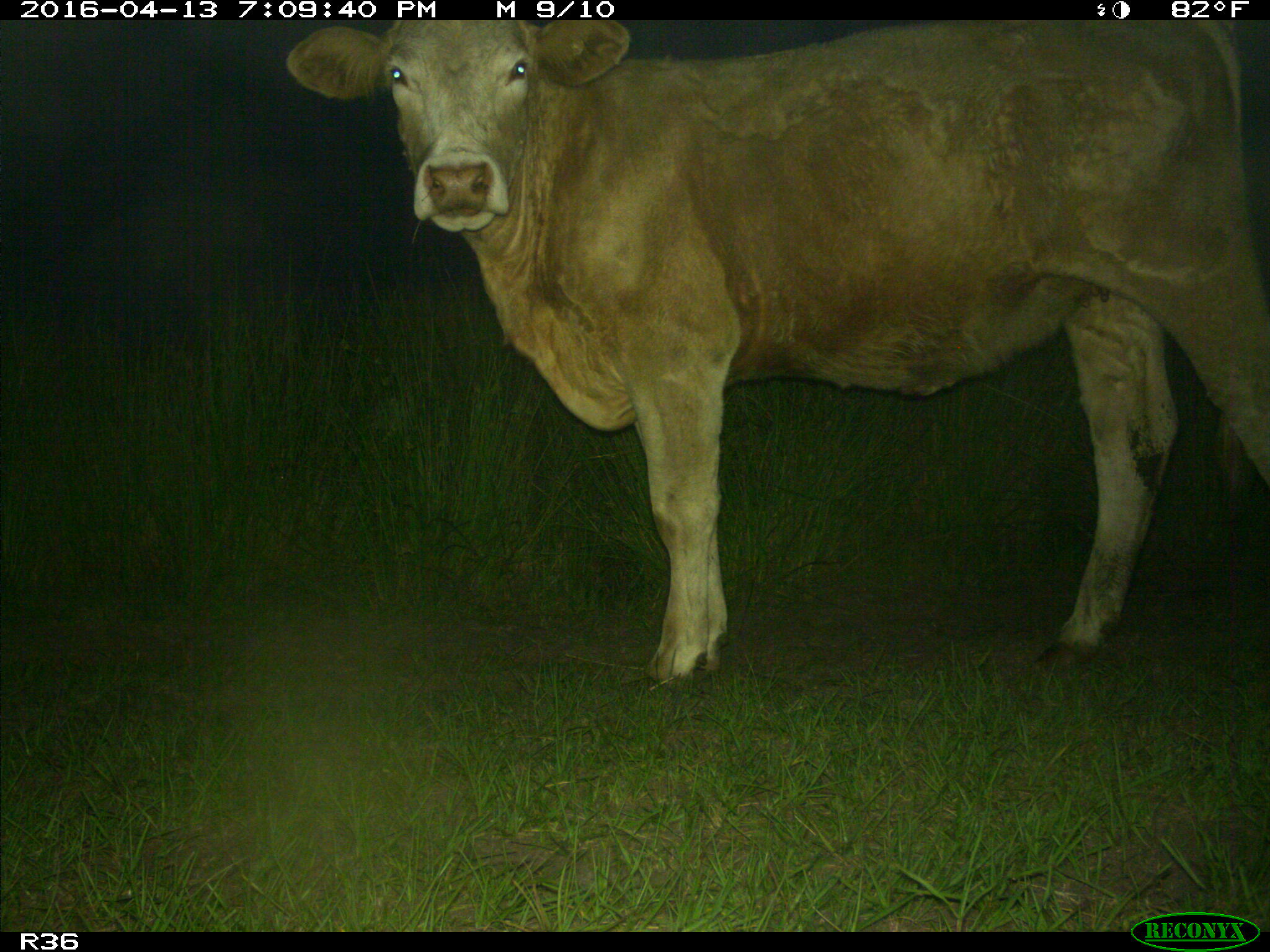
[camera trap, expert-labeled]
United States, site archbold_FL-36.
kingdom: Animalia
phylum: Chordata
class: Mammalia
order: Artiodactyla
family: Bovidae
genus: Bos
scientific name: Bos taurus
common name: domestic cow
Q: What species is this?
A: Bos taurus (domestic cow).